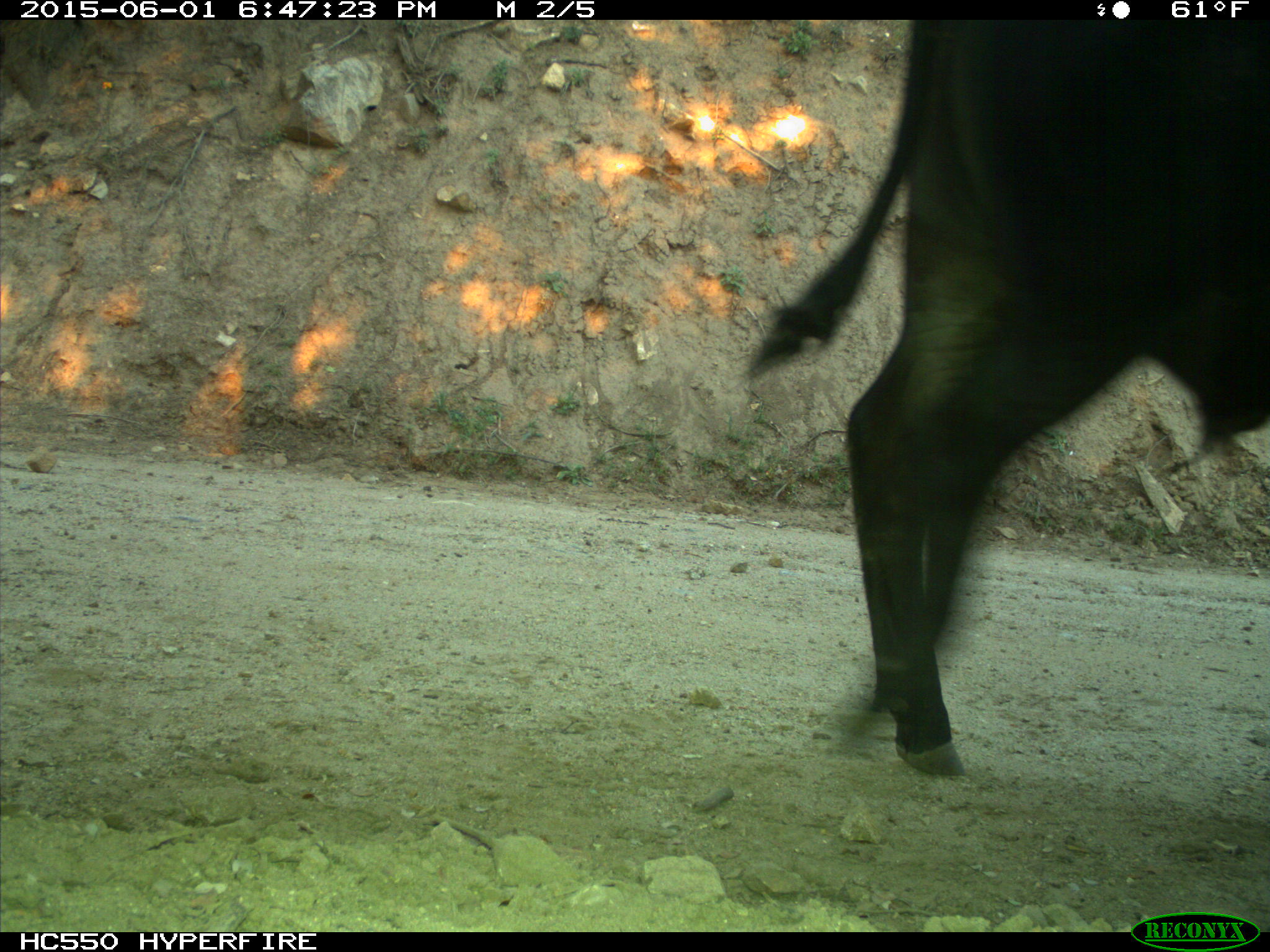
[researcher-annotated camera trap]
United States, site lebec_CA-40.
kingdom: Animalia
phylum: Chordata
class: Mammalia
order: Artiodactyla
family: Bovidae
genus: Bos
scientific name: Bos taurus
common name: domestic cow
Bos taurus (domestic cow).